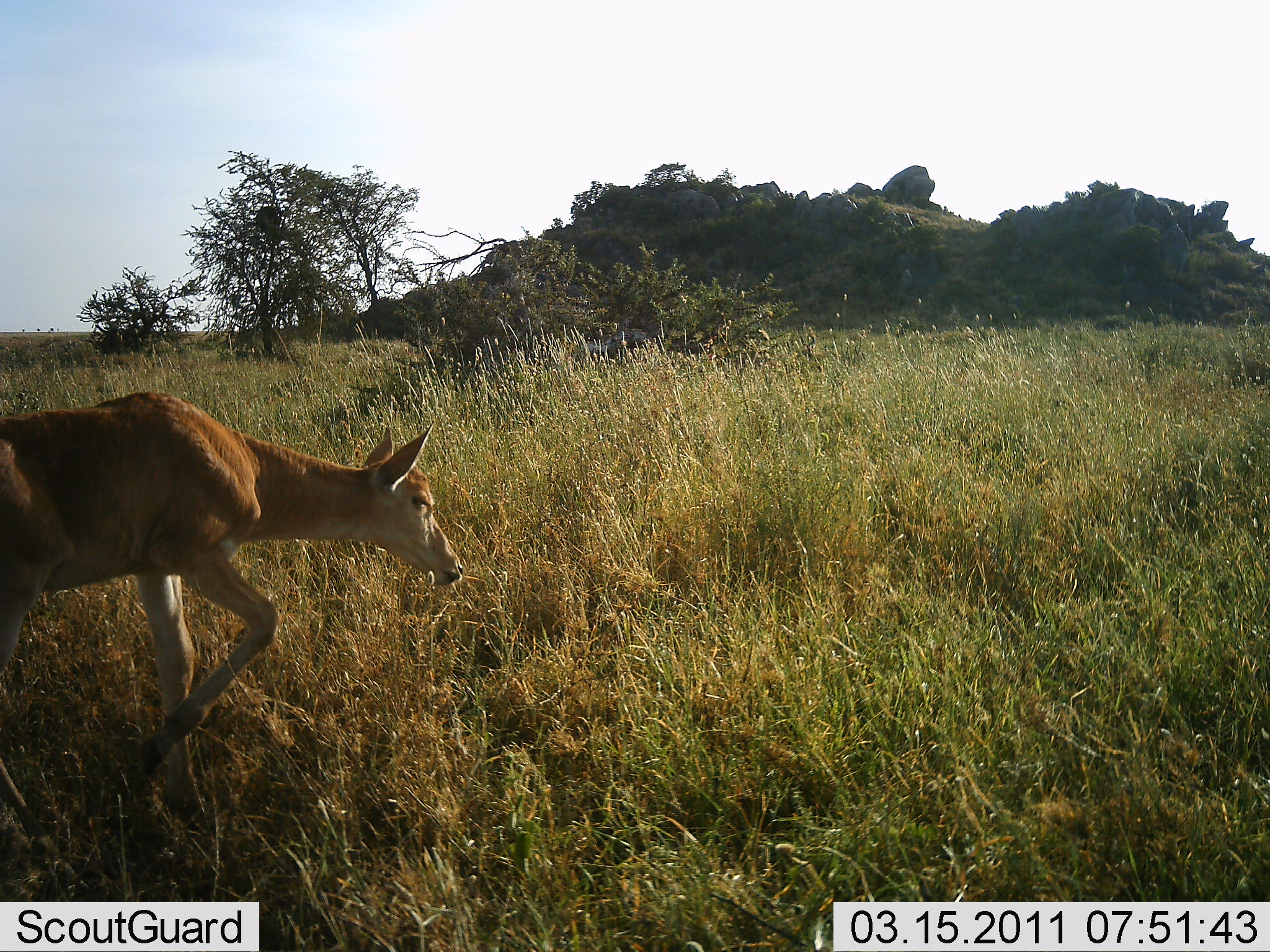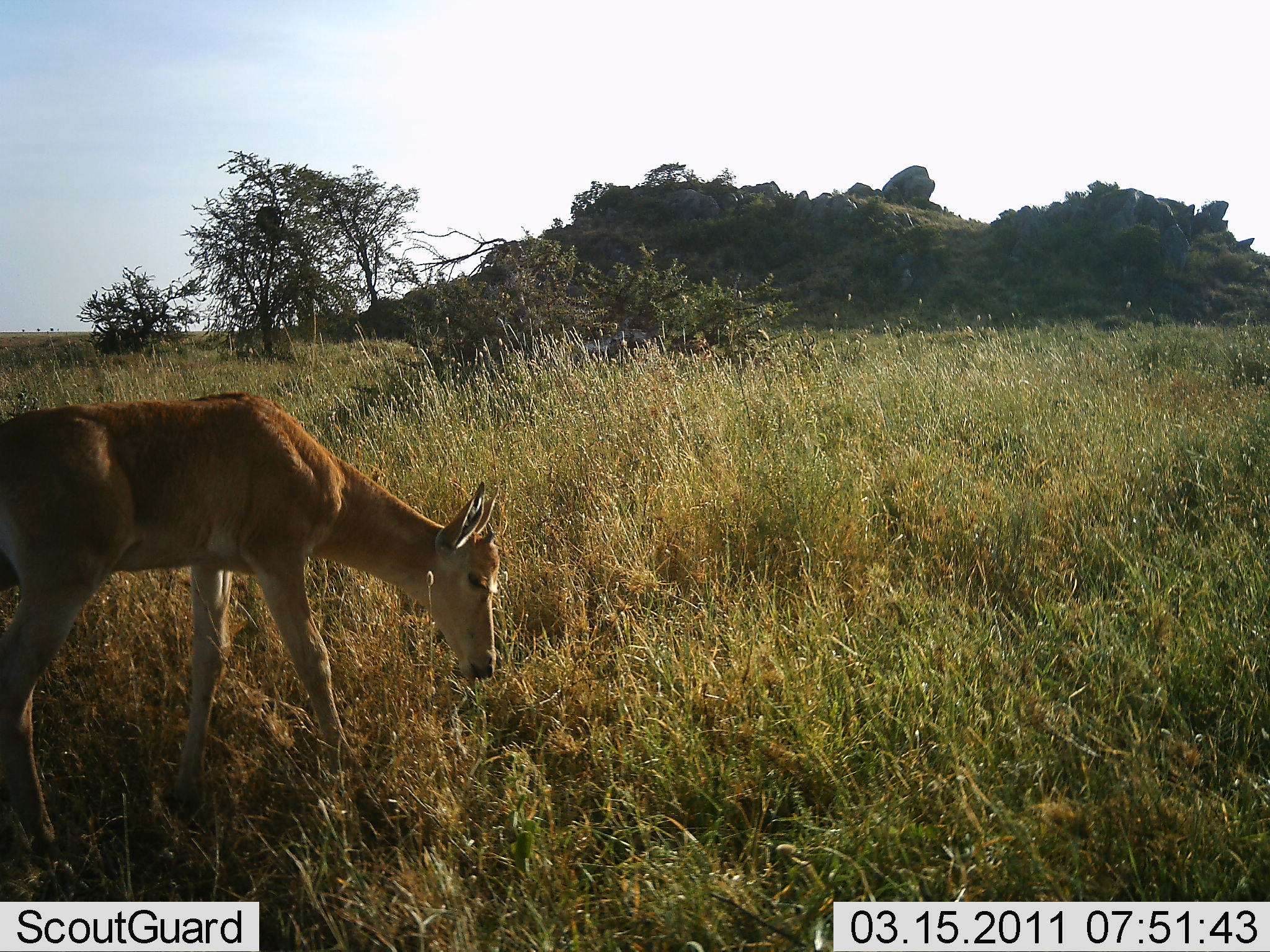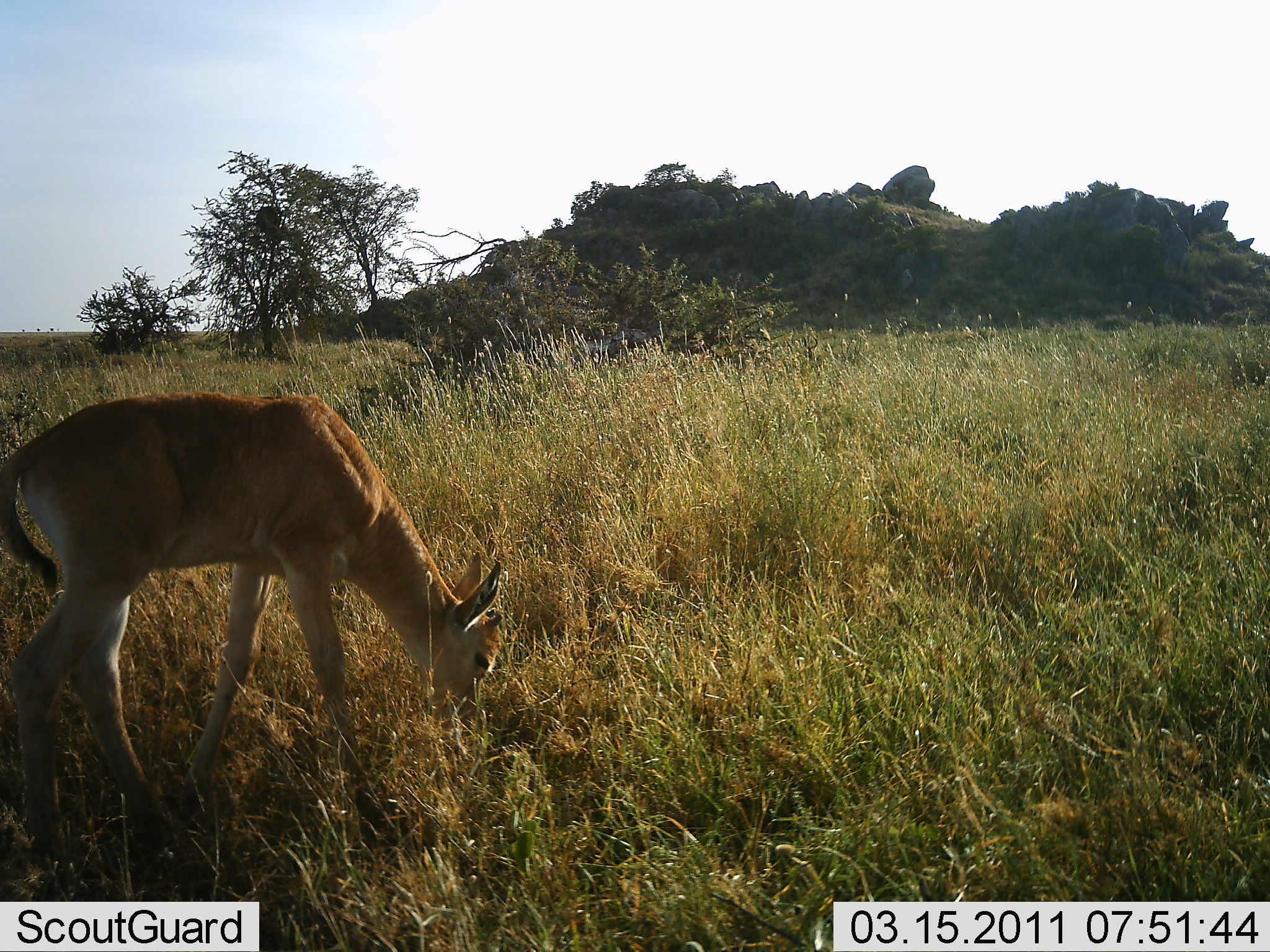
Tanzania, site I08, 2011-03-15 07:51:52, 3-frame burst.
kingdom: Animalia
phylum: Chordata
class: Mammalia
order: Artiodactyla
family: Bovidae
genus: Nanger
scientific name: Nanger granti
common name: grant's gazelle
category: gazellegrants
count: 1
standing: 14%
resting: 0%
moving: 14%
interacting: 0%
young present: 14%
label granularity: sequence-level